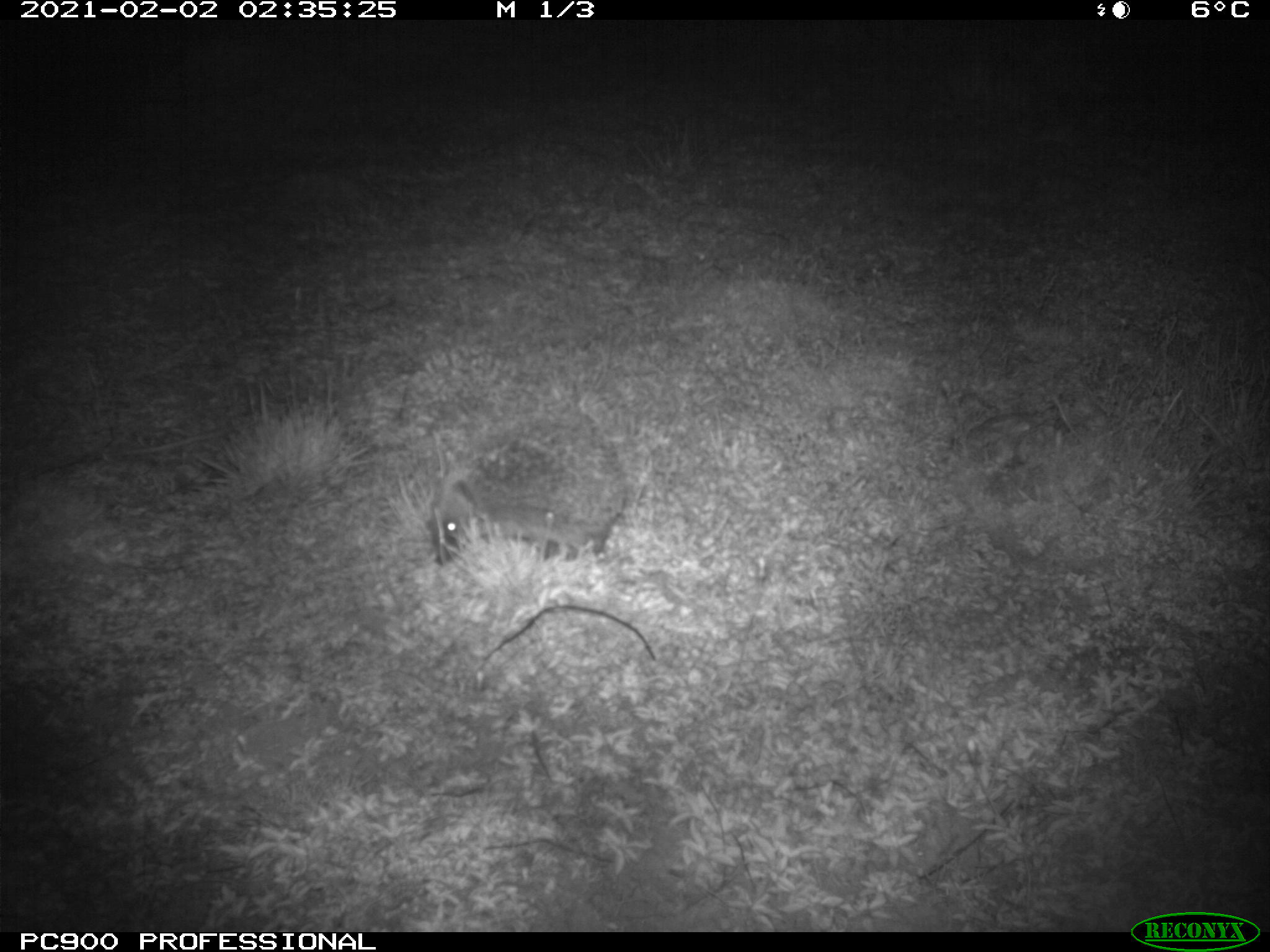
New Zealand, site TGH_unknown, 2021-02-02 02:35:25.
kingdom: Animalia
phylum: Chordata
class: Mammalia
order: Eulipotyphla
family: Erinaceidae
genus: Erinaceus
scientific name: Erinaceus europaeus europaeus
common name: european hedgehog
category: hedgehog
Hedgehog (european hedgehog) (Erinaceus europaeus europaeus).